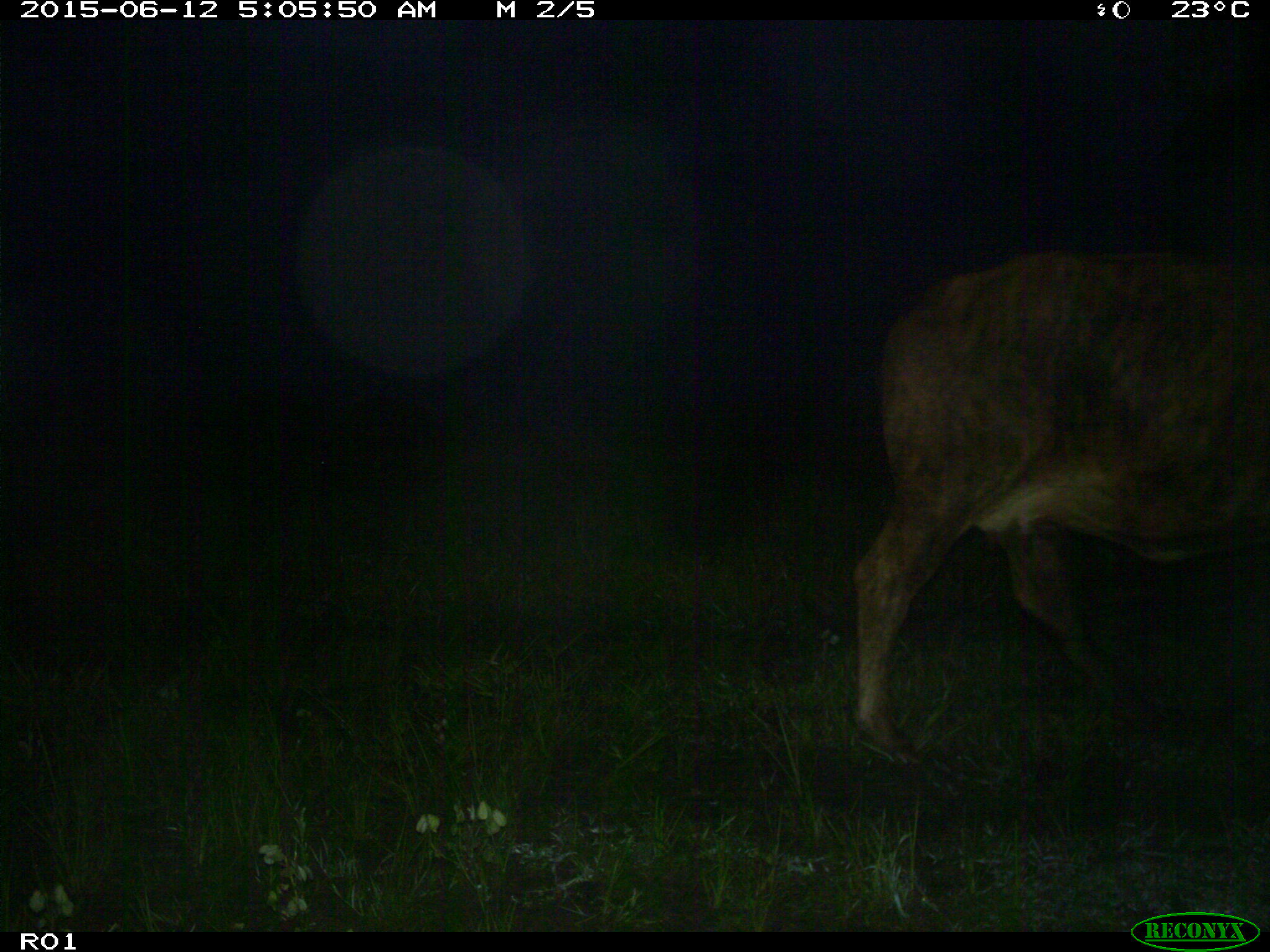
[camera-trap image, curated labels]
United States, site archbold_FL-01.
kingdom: Animalia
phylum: Chordata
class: Mammalia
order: Artiodactyla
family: Bovidae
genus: Bos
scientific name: Bos taurus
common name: domestic cow